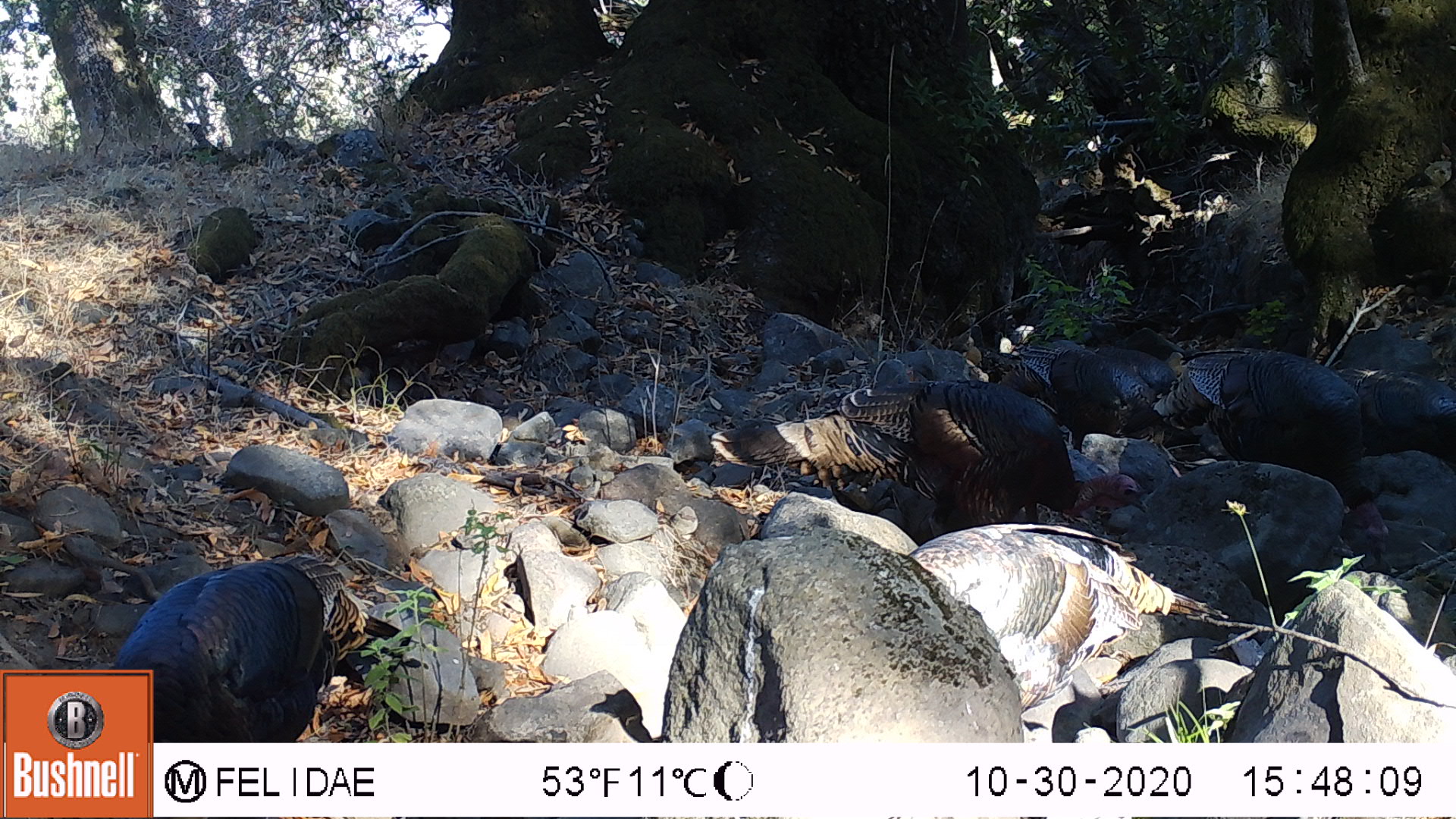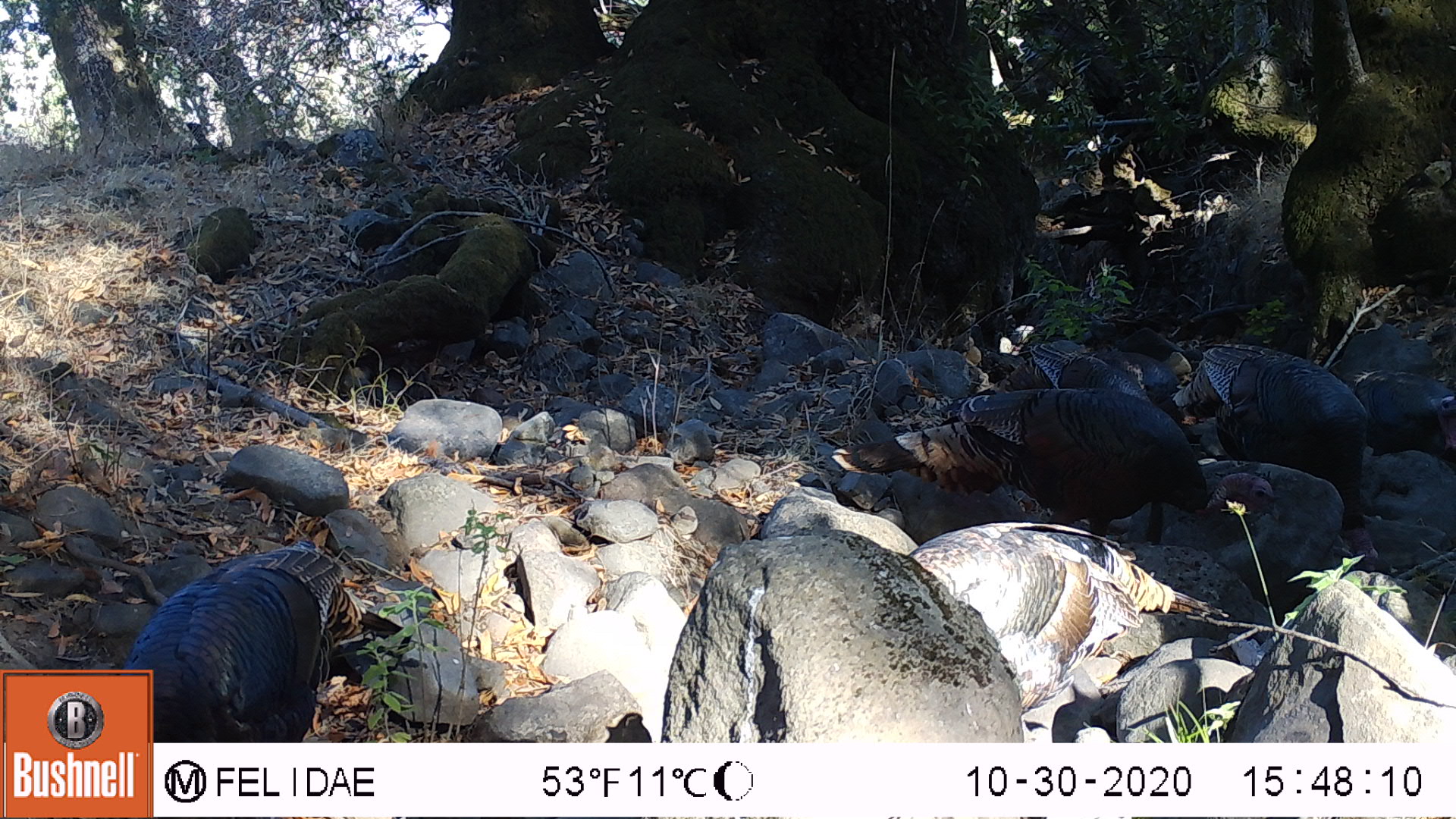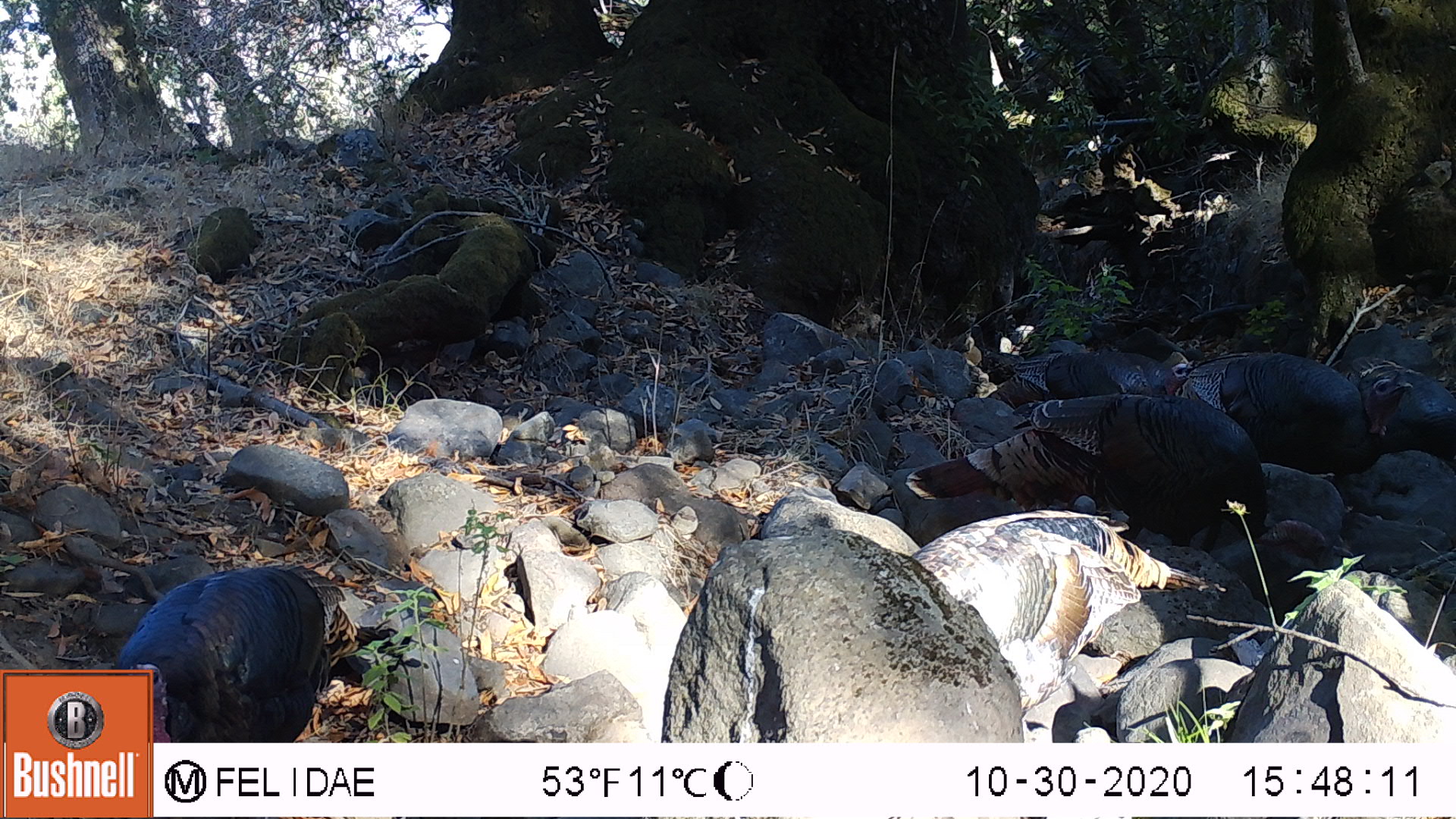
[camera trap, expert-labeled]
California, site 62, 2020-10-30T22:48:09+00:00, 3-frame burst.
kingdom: Animalia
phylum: Chordata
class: Aves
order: Cathartiformes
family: Cathartidae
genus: Cathartes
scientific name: Cathartes aura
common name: turkey vulture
Turkey vulture (Cathartes aura).